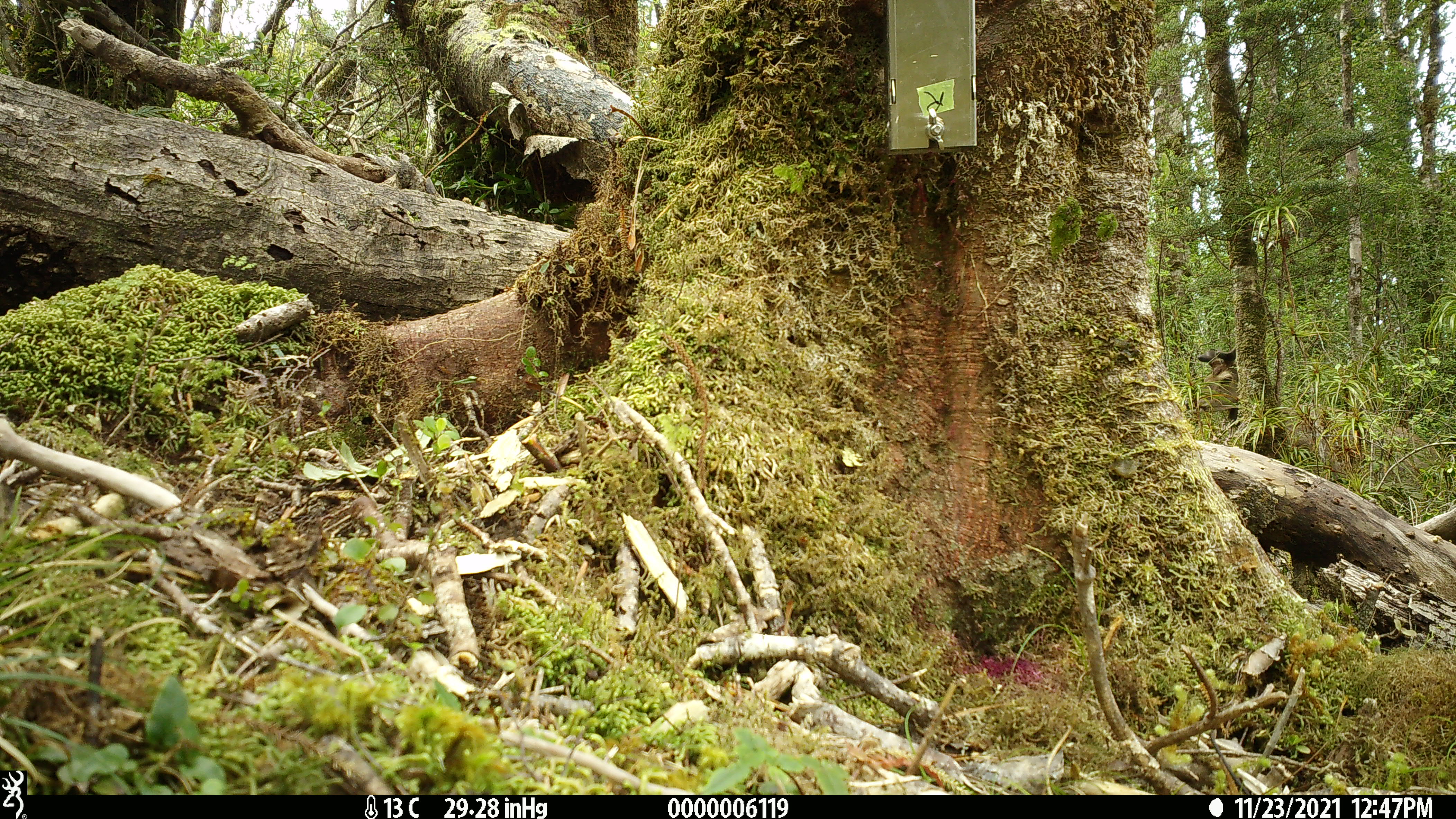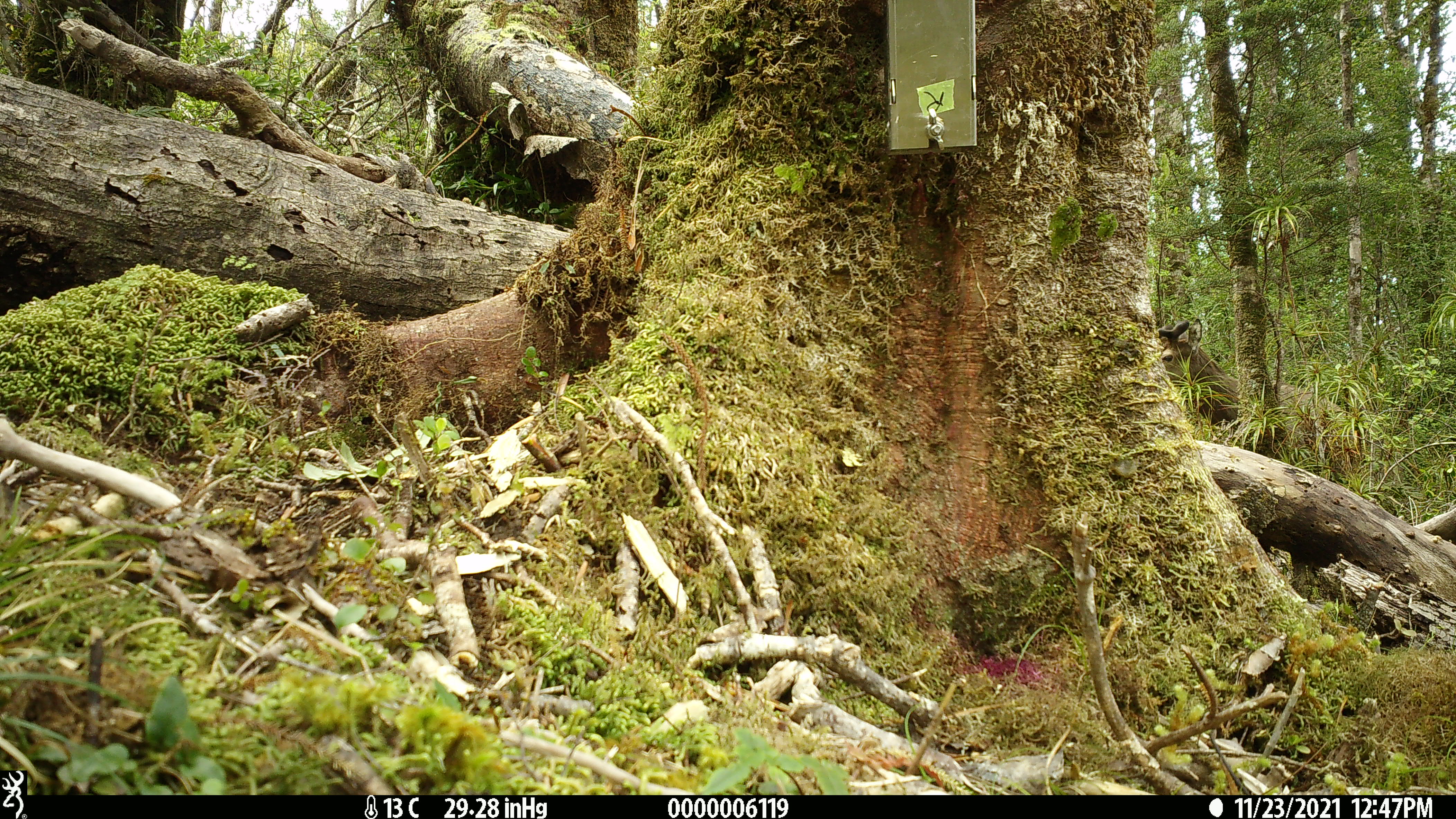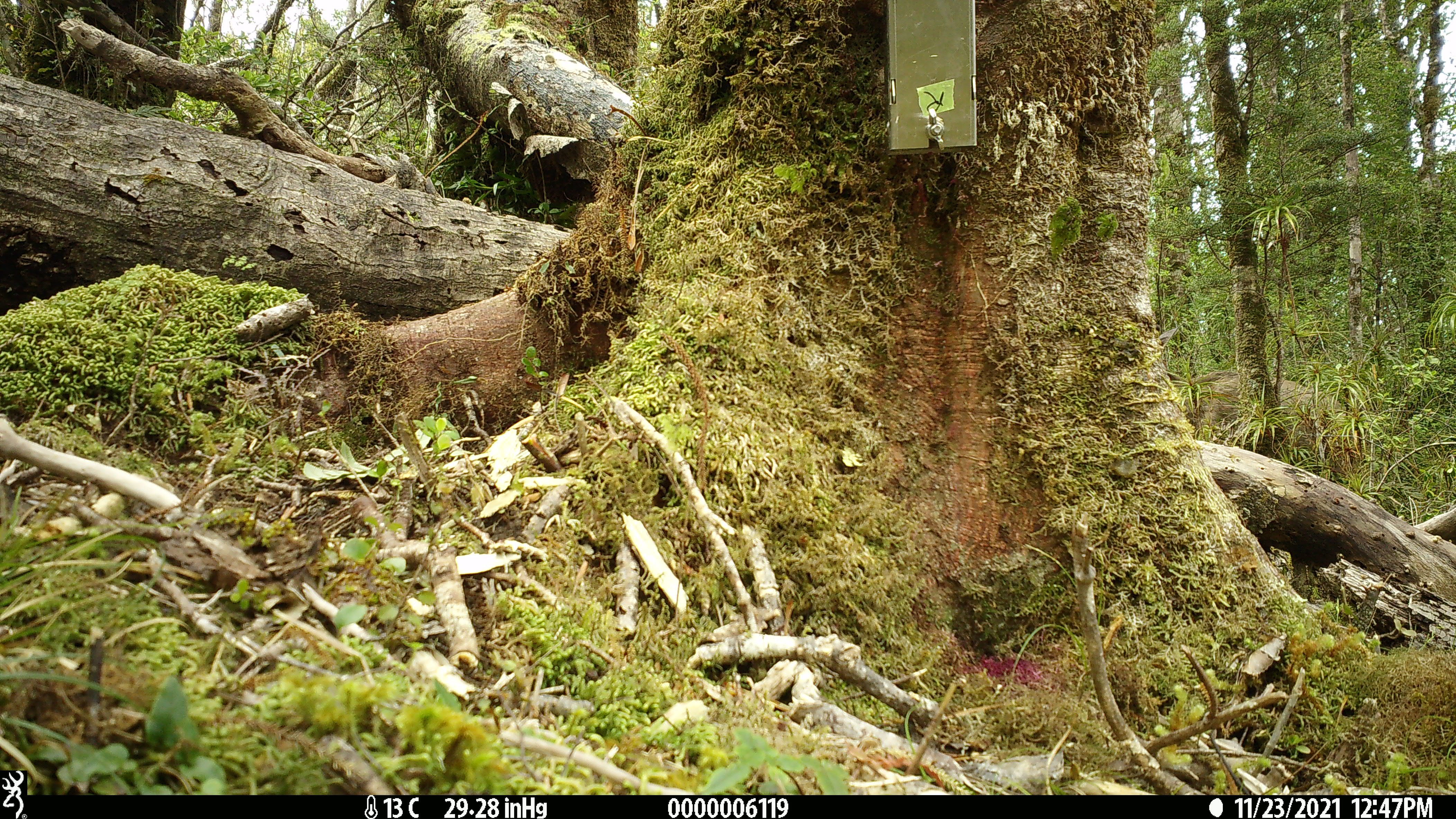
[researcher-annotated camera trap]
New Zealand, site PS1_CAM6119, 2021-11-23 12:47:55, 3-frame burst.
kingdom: Animalia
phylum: Chordata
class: Mammalia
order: Artiodactyla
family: Cervidae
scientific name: Cervidae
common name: deer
Deer (Cervidae).